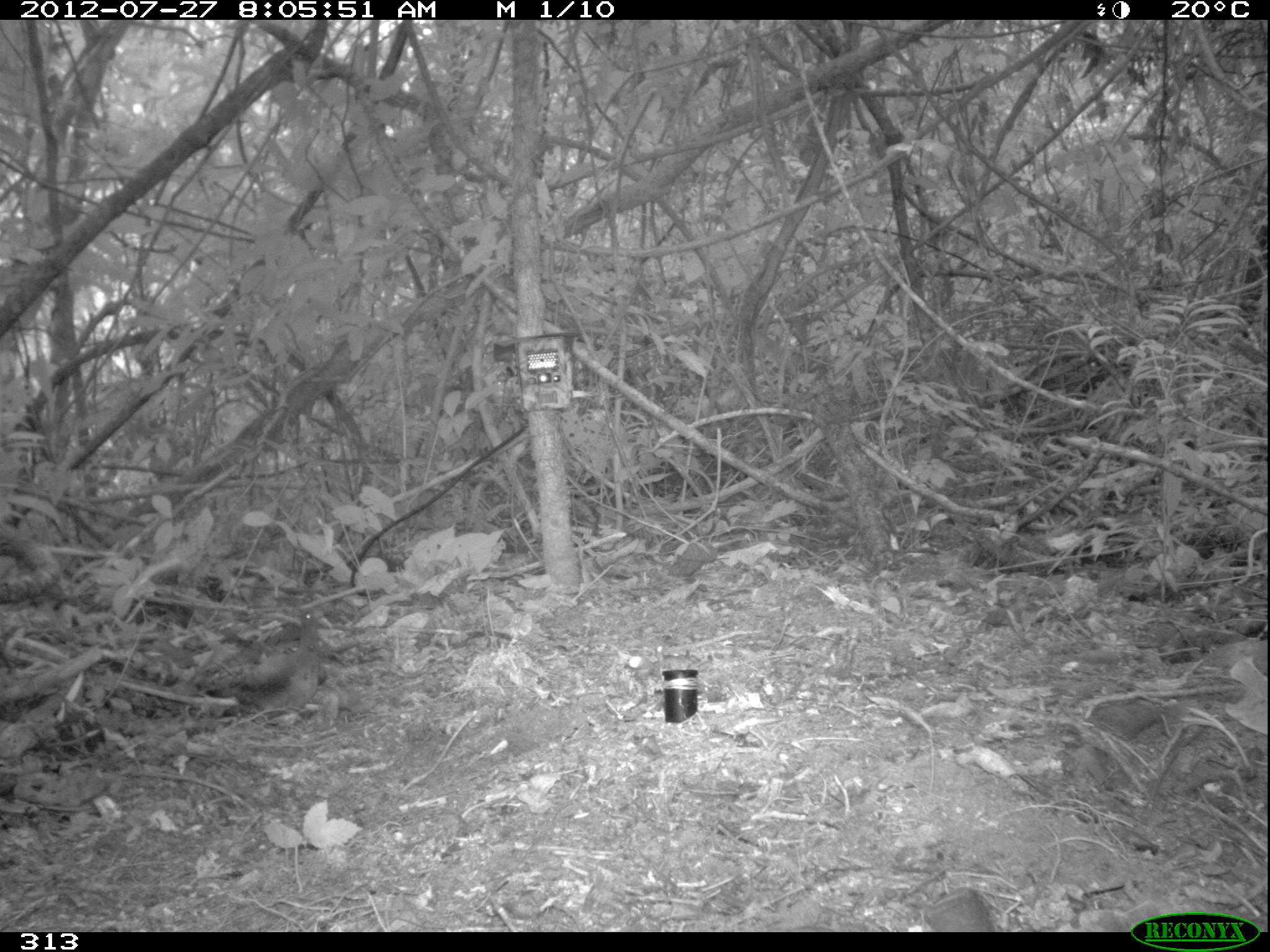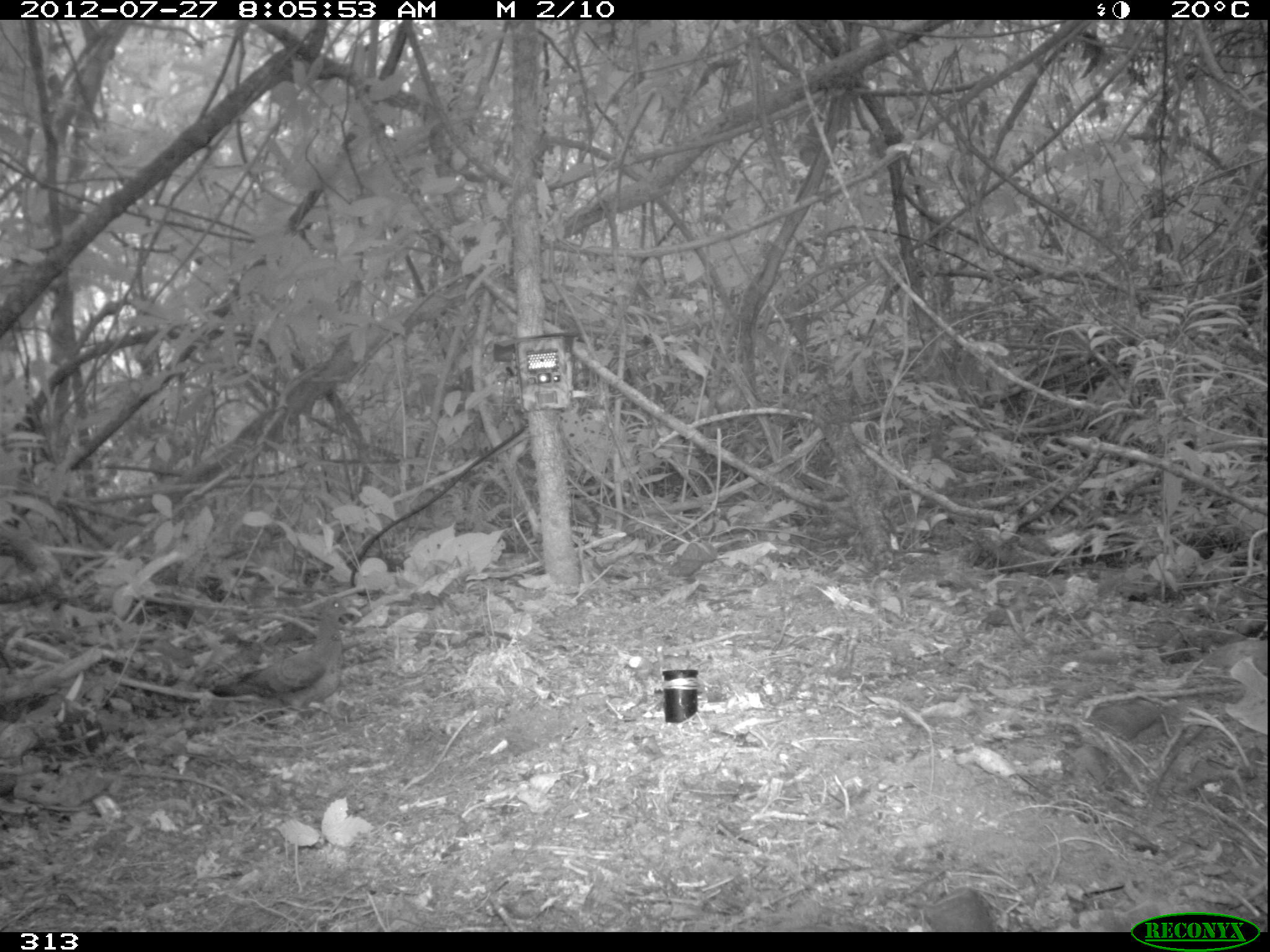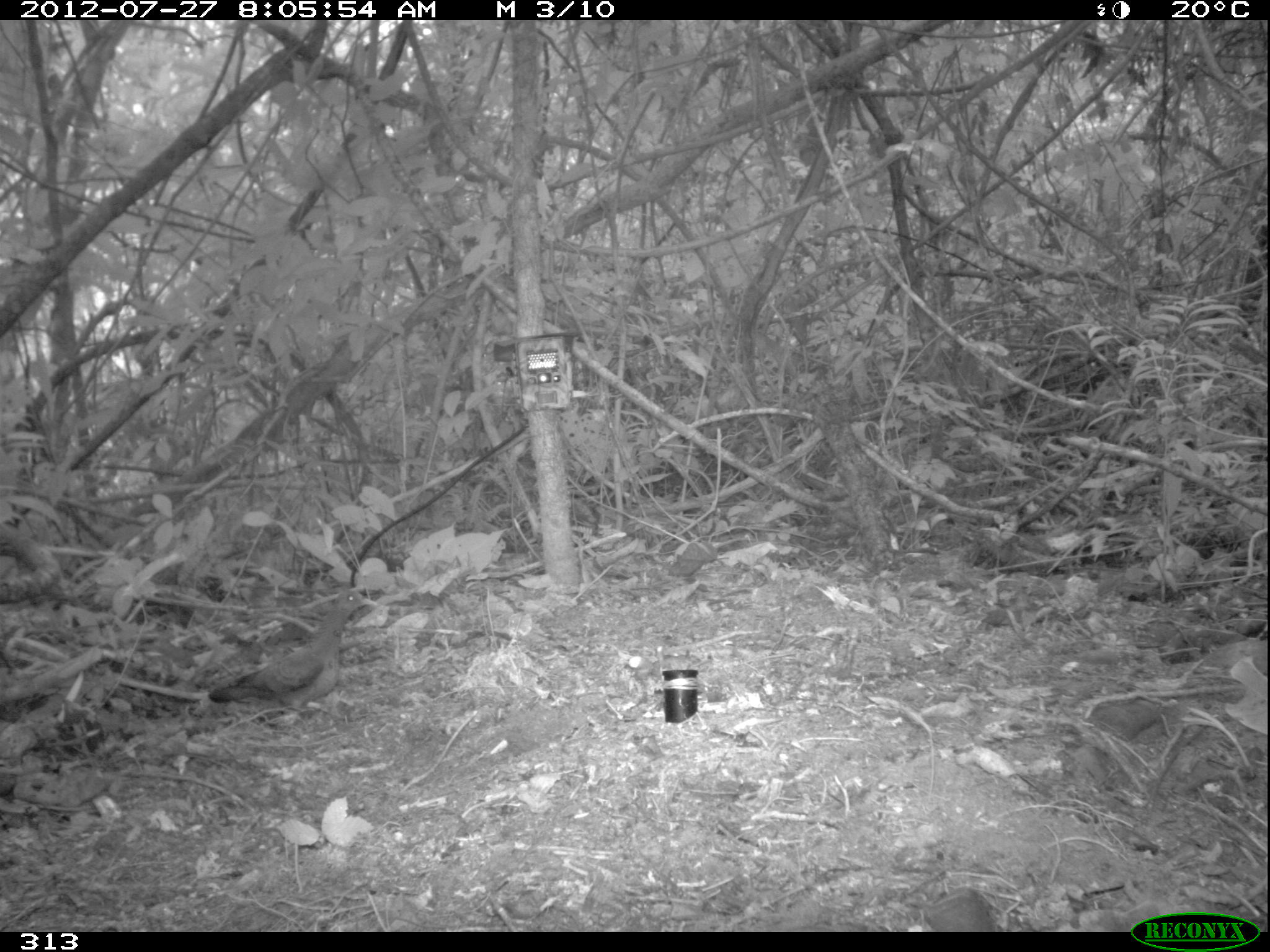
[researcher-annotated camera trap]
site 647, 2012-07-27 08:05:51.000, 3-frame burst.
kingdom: Animalia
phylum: Chordata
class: Aves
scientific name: Aves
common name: bird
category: unknown bird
Unknown bird (bird) (Aves).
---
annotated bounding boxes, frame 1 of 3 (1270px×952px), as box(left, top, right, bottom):
unknown bird: box(205, 608, 325, 719)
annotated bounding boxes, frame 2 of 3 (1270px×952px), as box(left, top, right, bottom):
unknown bird: box(209, 593, 361, 713)